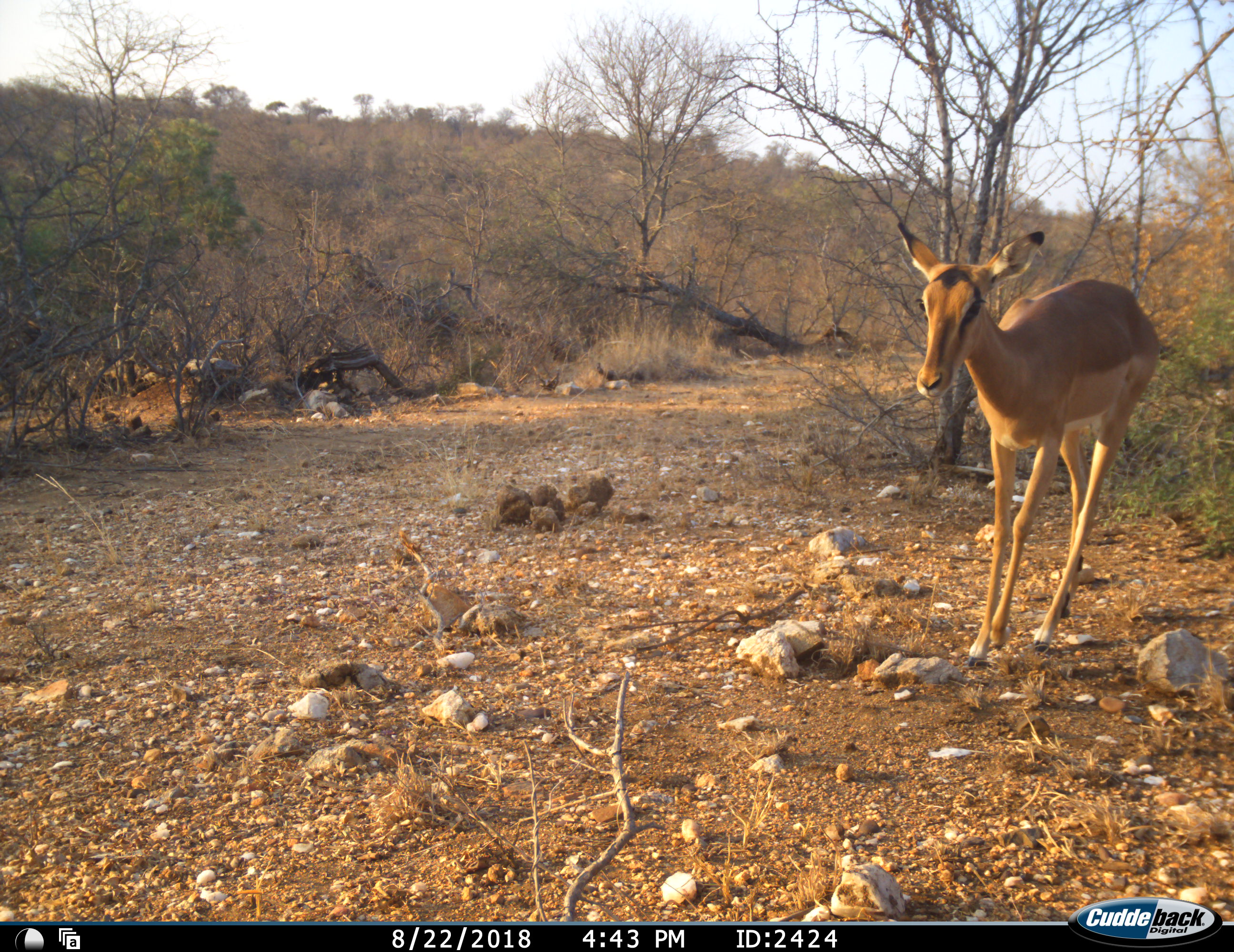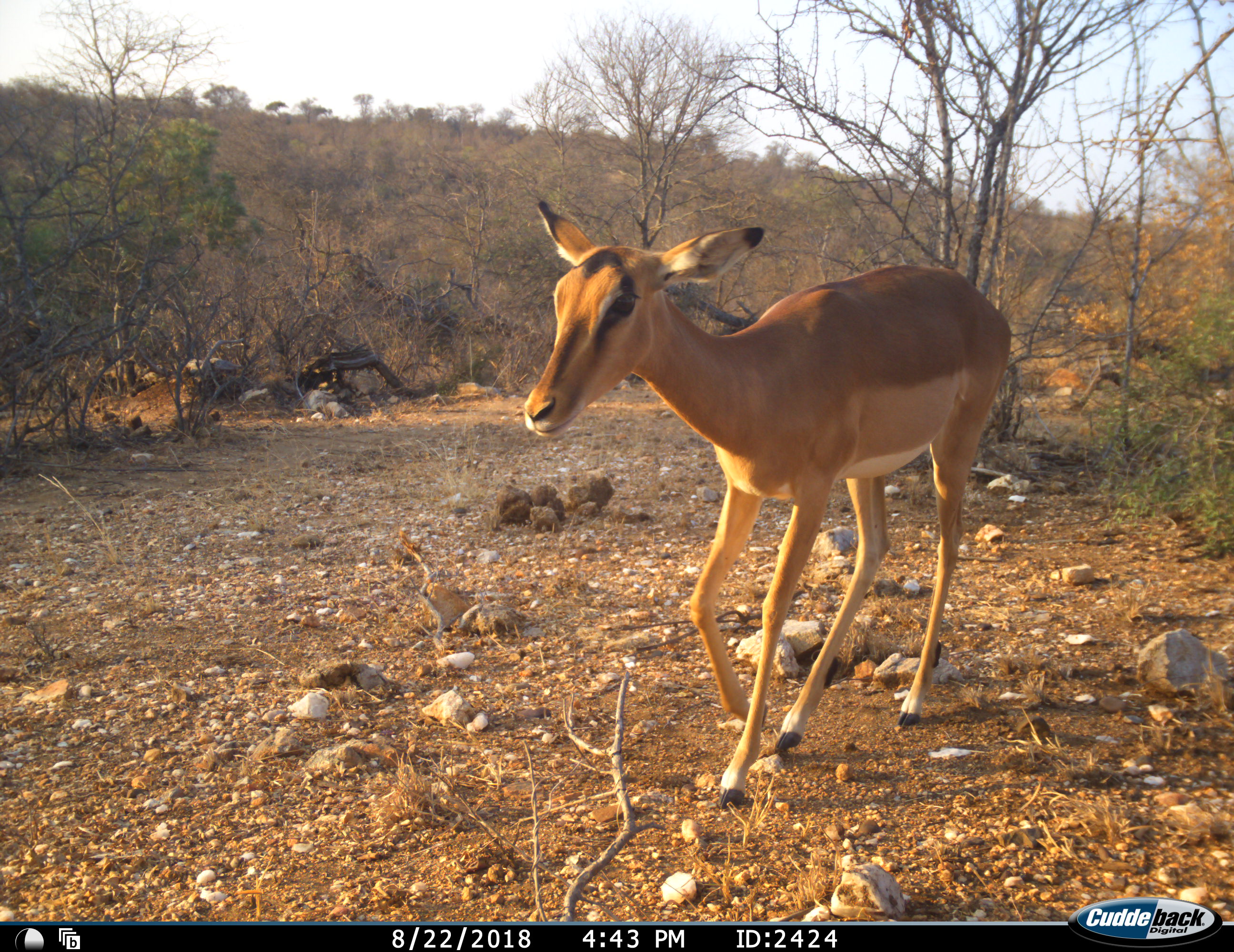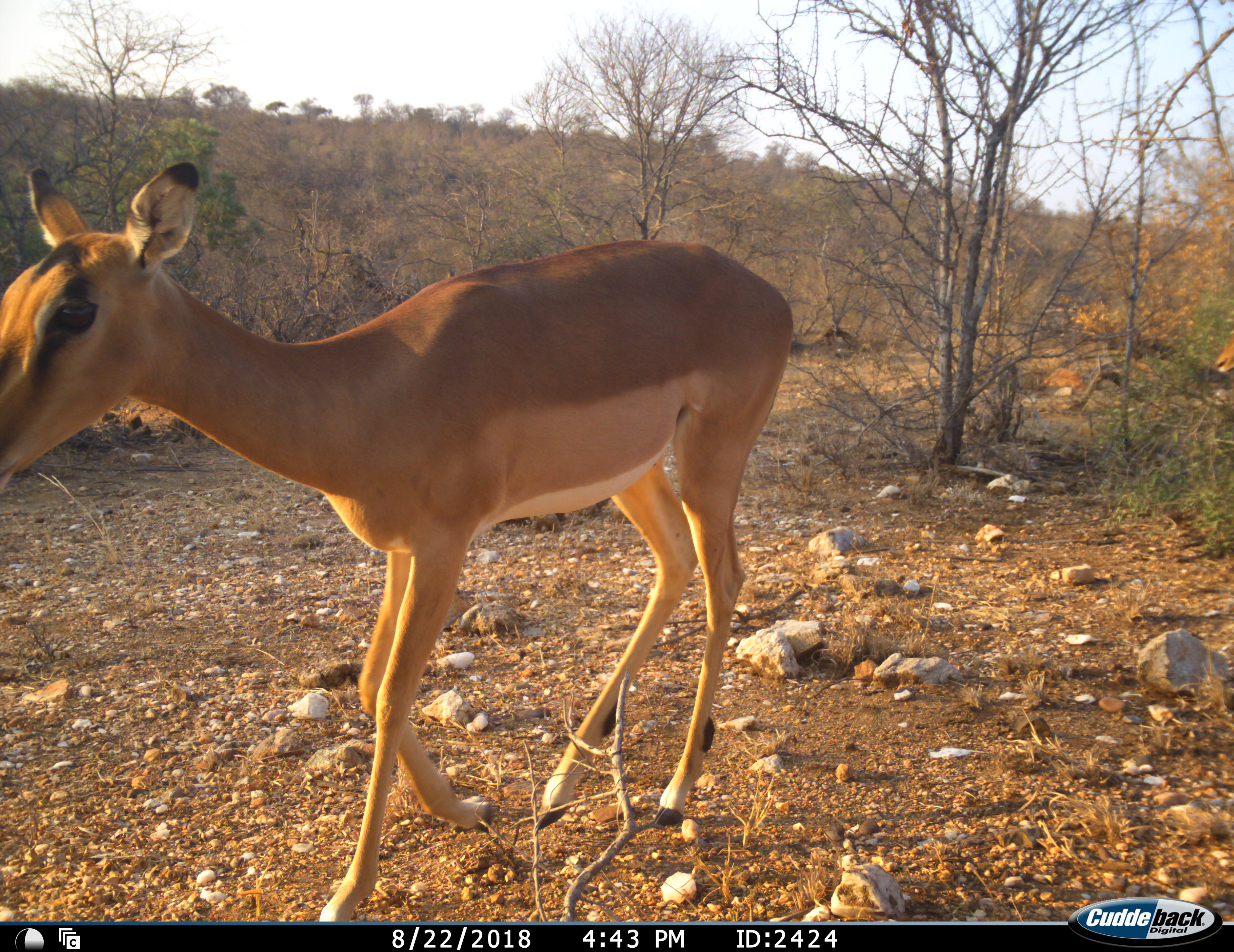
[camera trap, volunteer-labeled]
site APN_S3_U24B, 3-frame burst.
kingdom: Animalia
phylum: Chordata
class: Mammalia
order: Artiodactyla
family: Bovidae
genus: Aepyceros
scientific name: Aepyceros melampus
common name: impala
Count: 2.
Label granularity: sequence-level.